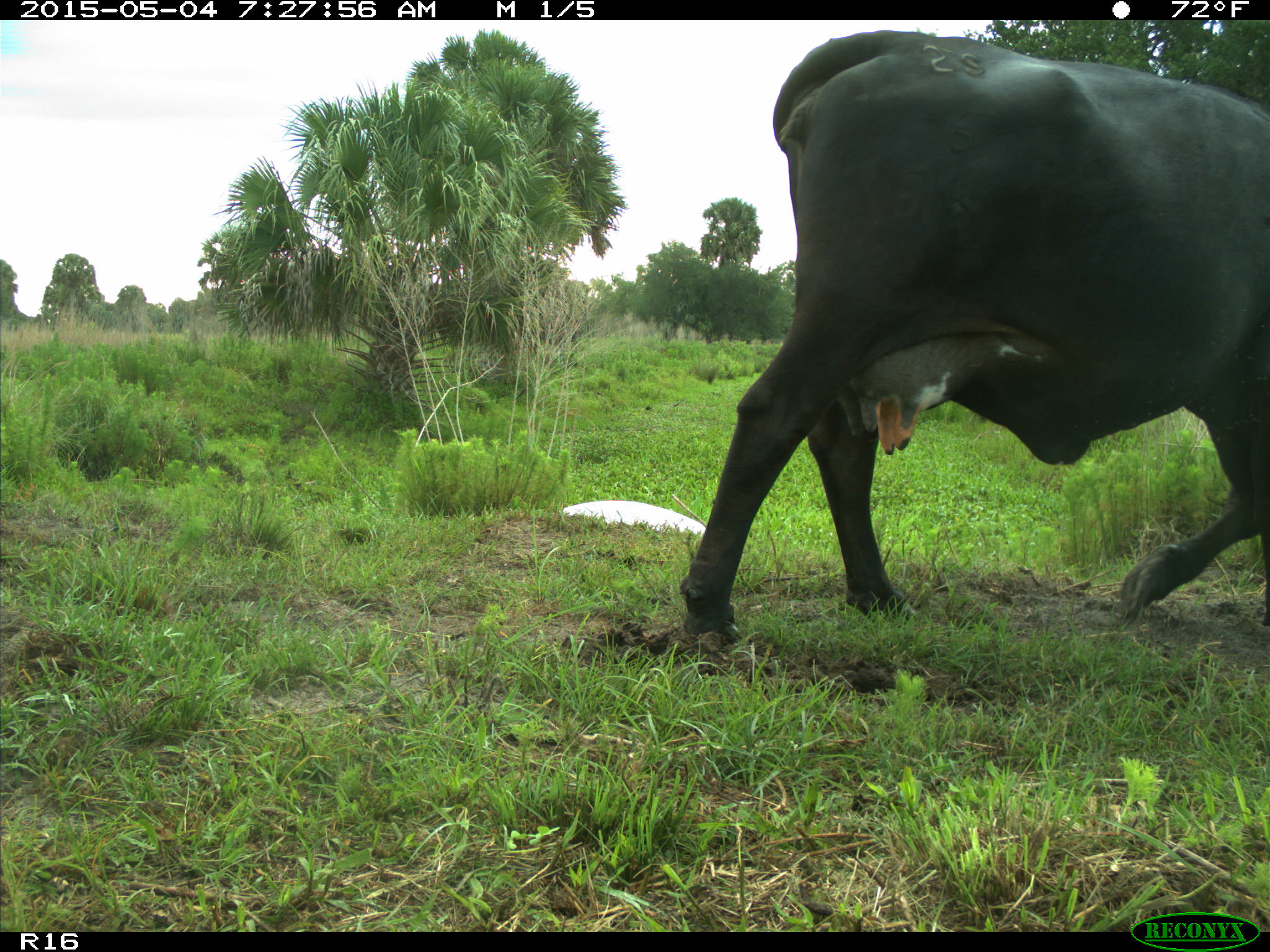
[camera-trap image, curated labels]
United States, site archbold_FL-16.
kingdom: Animalia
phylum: Chordata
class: Mammalia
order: Artiodactyla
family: Bovidae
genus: Bos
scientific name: Bos taurus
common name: domestic cow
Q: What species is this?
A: Bos taurus (domestic cow).